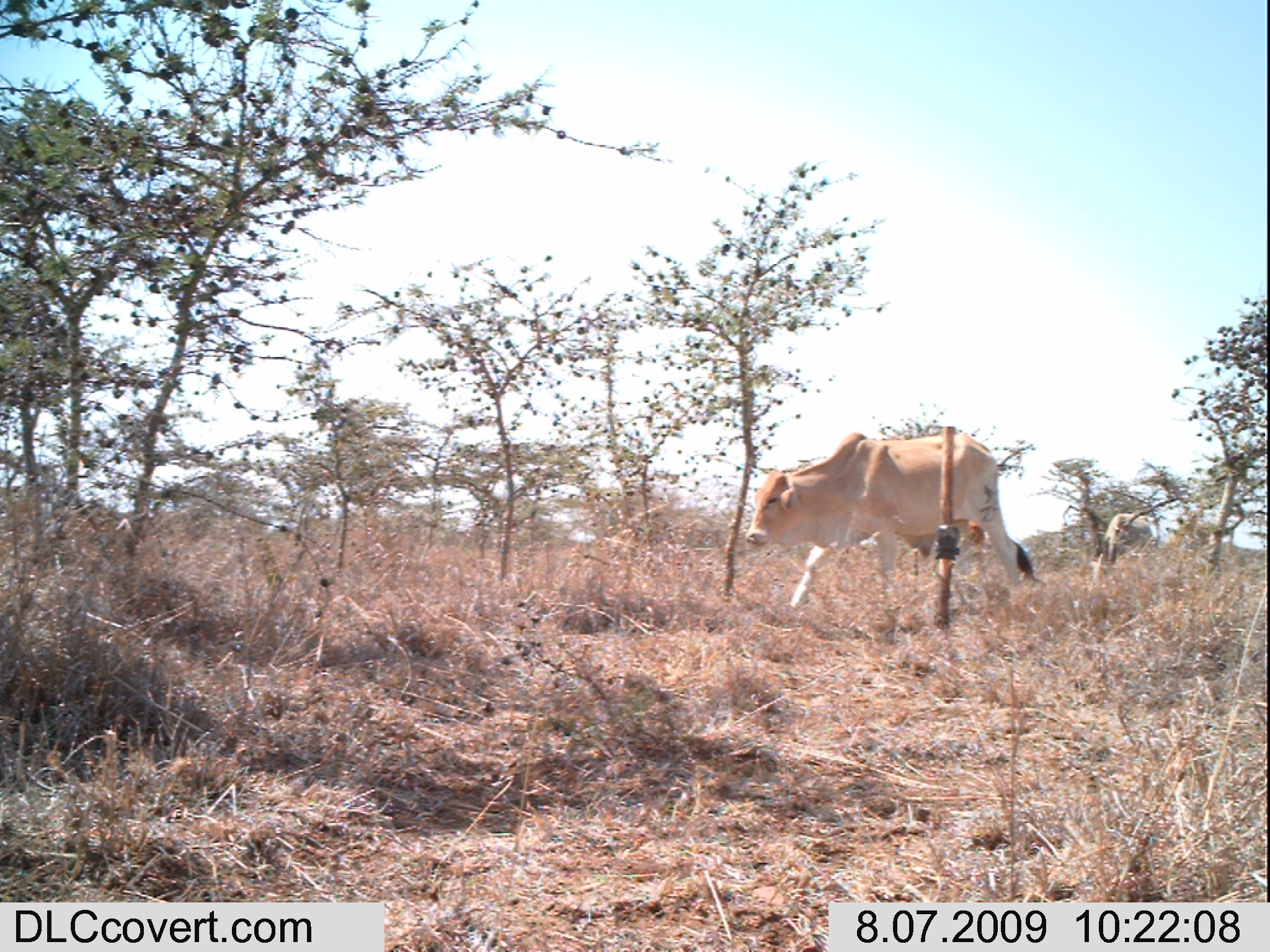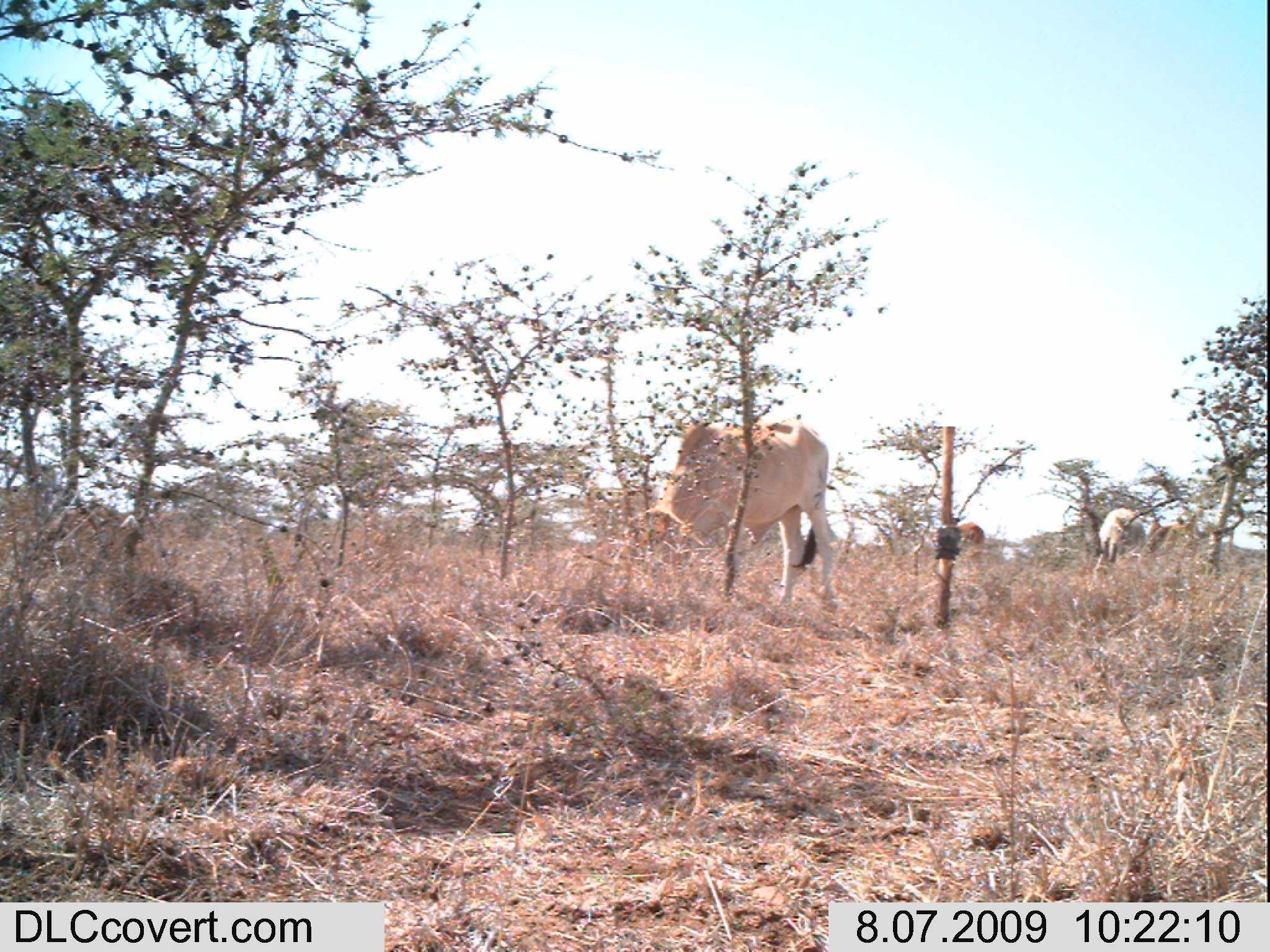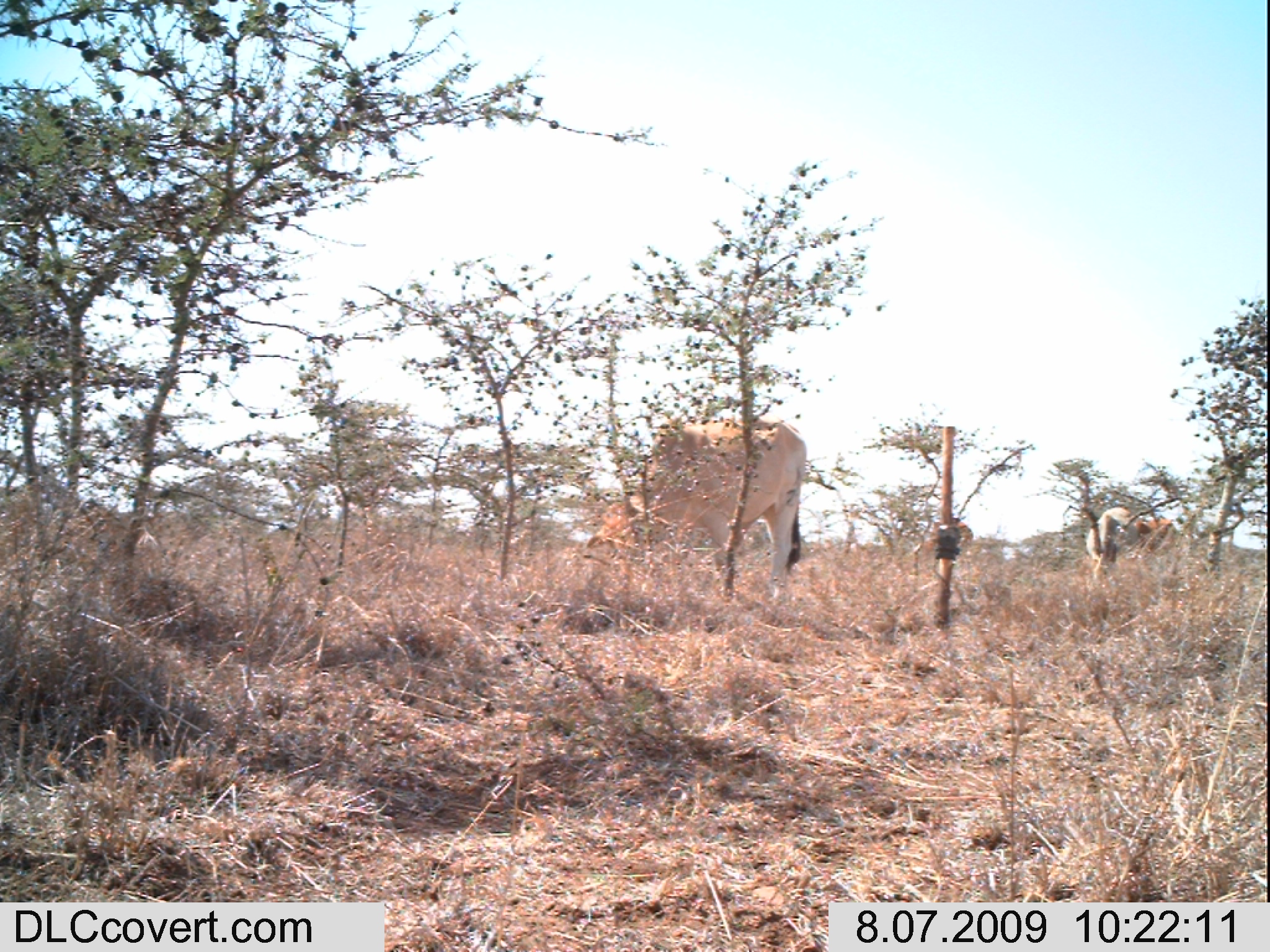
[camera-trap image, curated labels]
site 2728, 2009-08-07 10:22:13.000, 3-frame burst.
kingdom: Animalia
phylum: Chordata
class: Mammalia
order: Artiodactyla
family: Bovidae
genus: Bos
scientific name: Bos taurus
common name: domestic cattle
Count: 2.